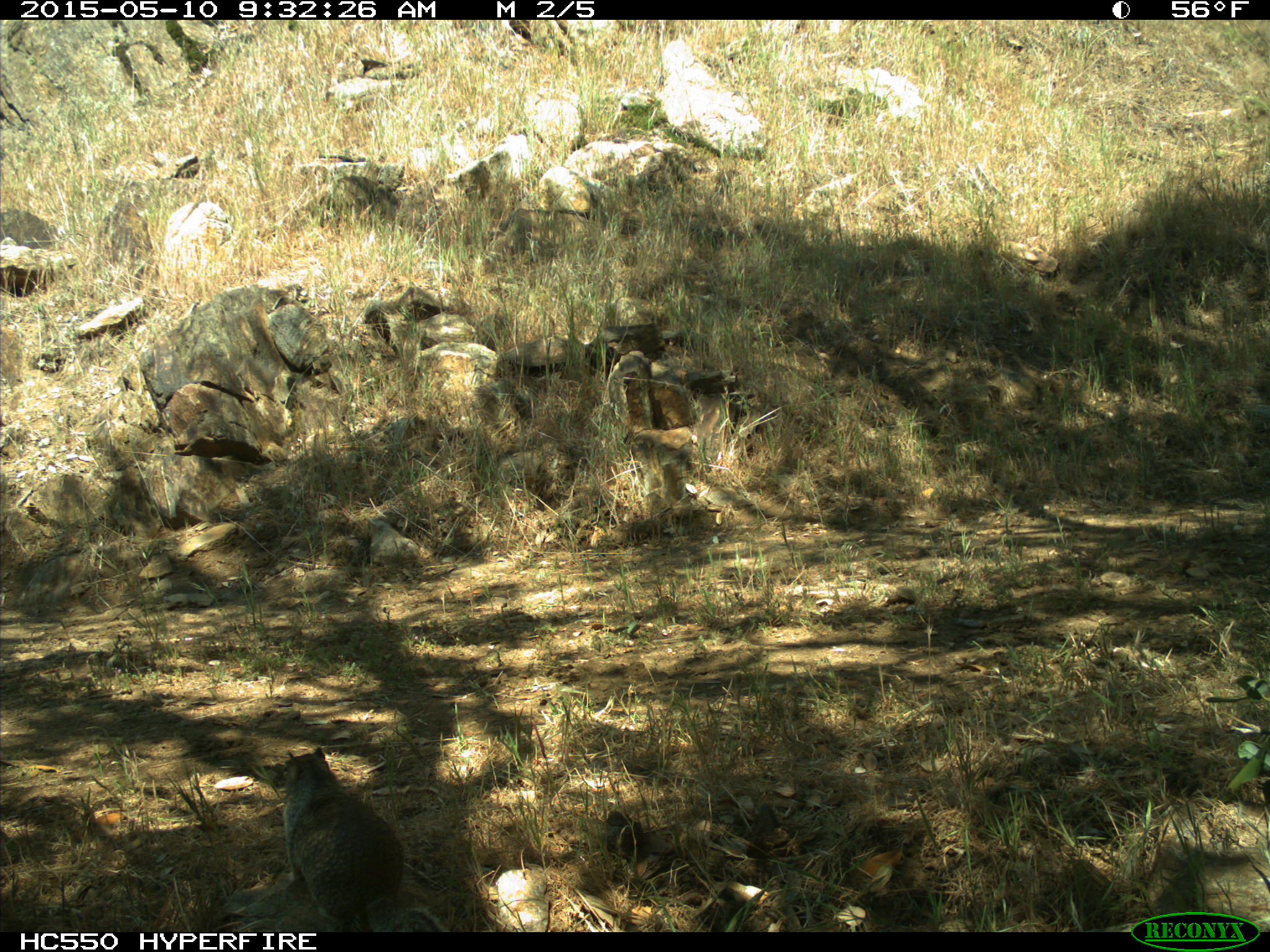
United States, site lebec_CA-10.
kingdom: Animalia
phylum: Chordata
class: Mammalia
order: Rodentia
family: Sciuridae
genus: Otospermophilus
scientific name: Otospermophilus beecheyi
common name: california ground squirrel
Otospermophilus beecheyi (california ground squirrel).